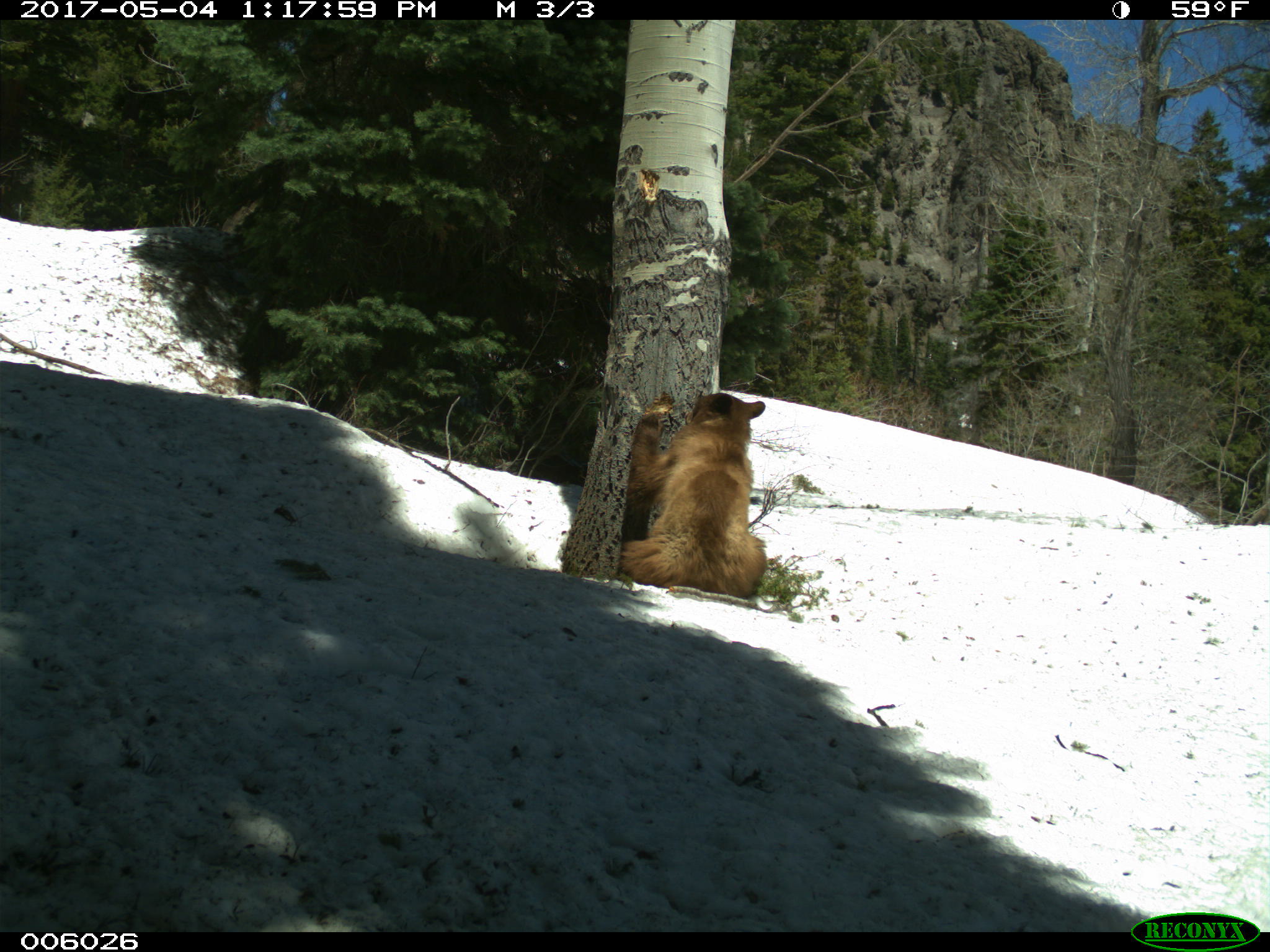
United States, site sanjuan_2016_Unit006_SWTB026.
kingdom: Animalia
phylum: Chordata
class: Mammalia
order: Carnivora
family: Ursidae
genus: Ursus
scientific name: Ursus americanus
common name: american black bear